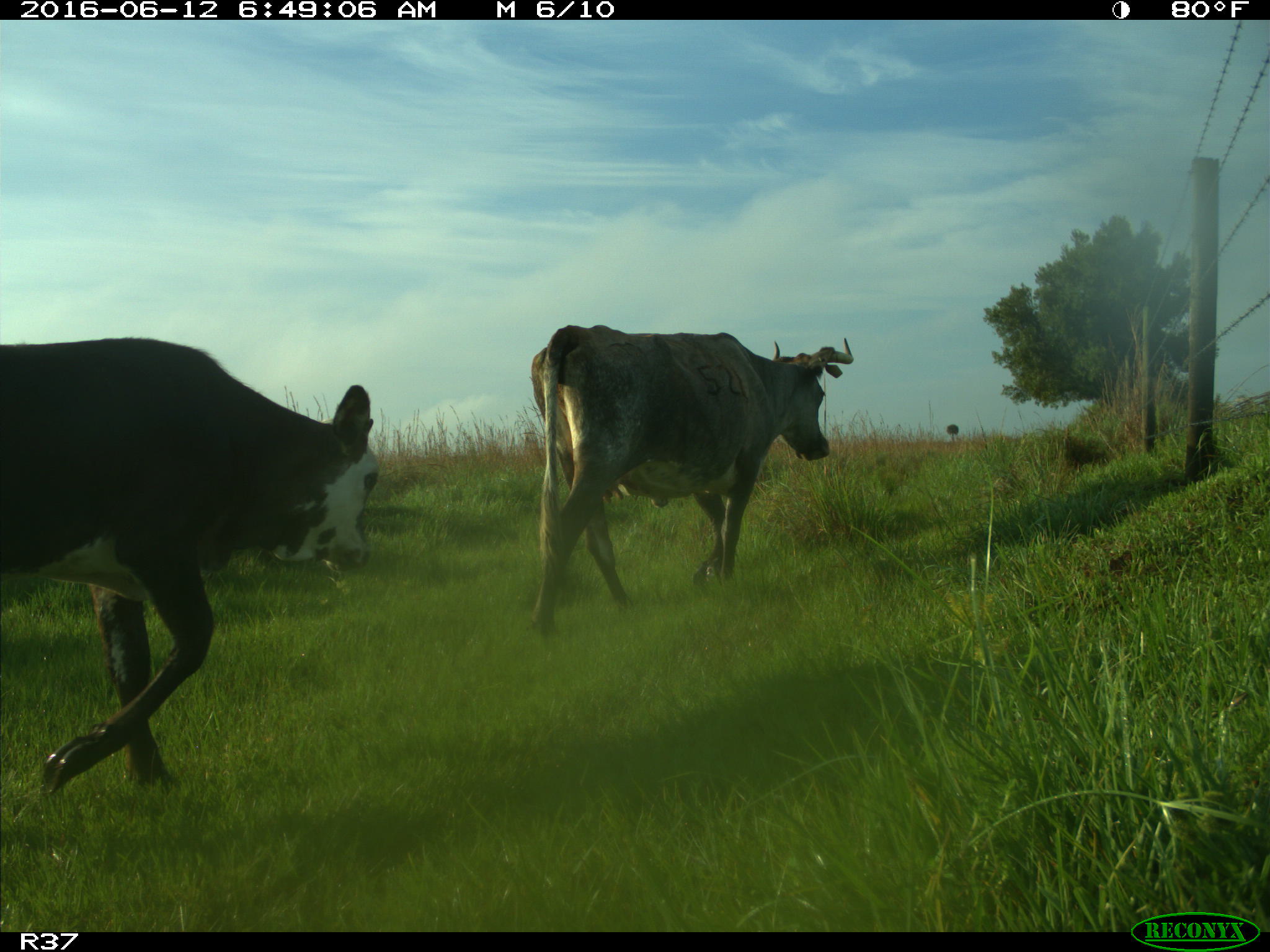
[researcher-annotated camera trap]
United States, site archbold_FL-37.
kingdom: Animalia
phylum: Chordata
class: Mammalia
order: Artiodactyla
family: Bovidae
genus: Bos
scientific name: Bos taurus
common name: domestic cow